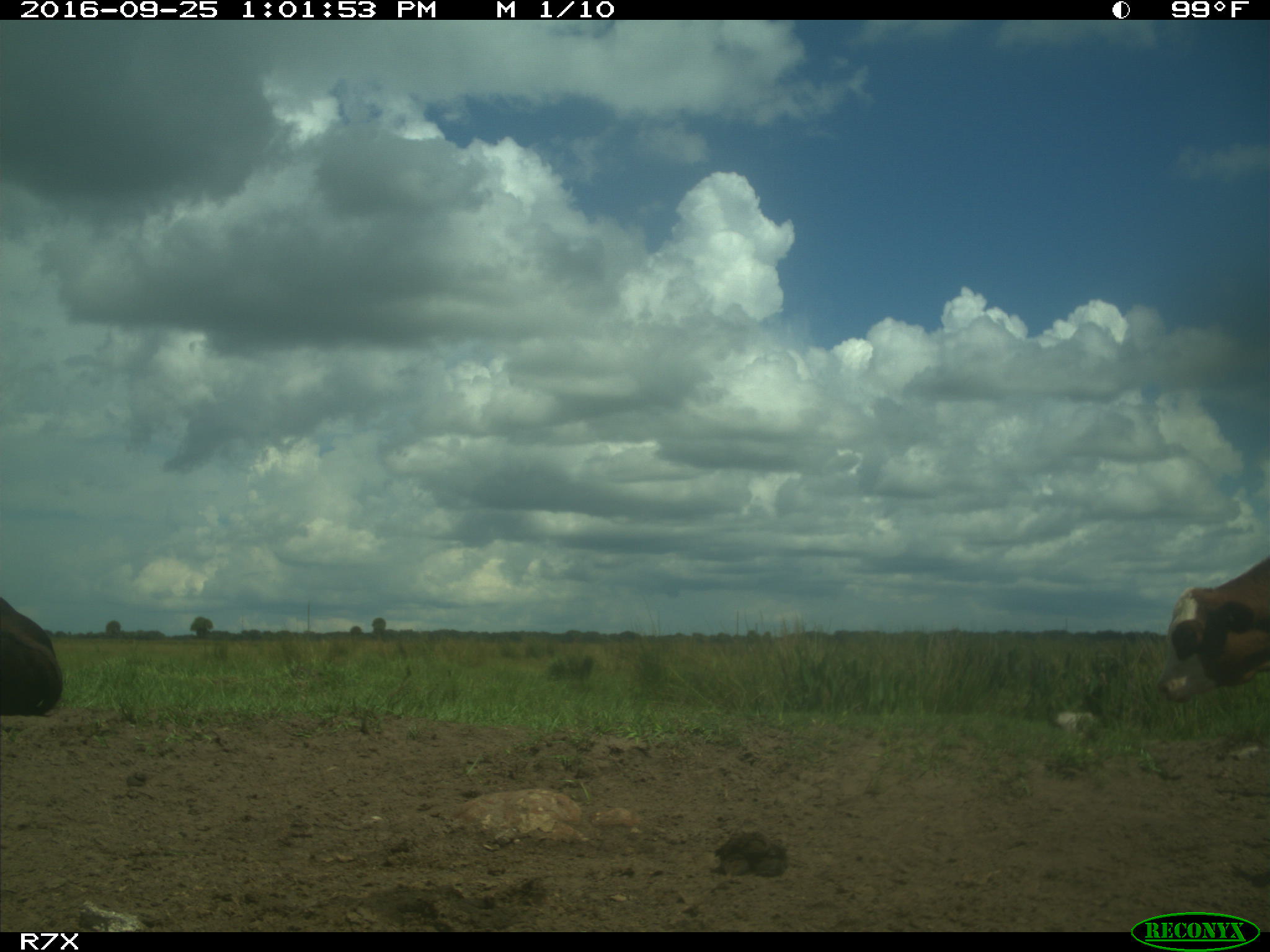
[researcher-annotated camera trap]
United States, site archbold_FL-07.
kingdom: Animalia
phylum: Chordata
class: Mammalia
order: Artiodactyla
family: Bovidae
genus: Bos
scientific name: Bos taurus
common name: domestic cow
Bos taurus (domestic cow).